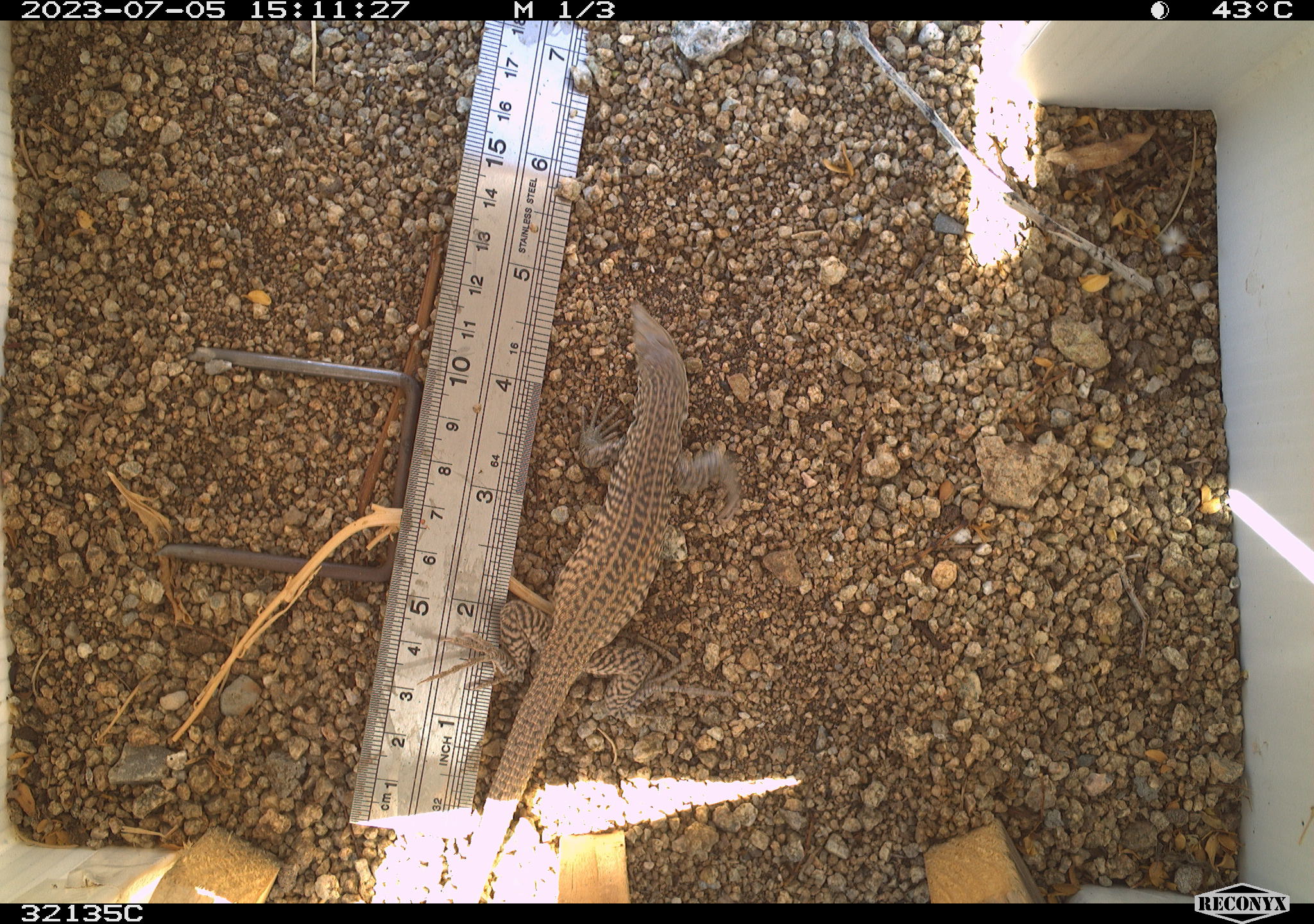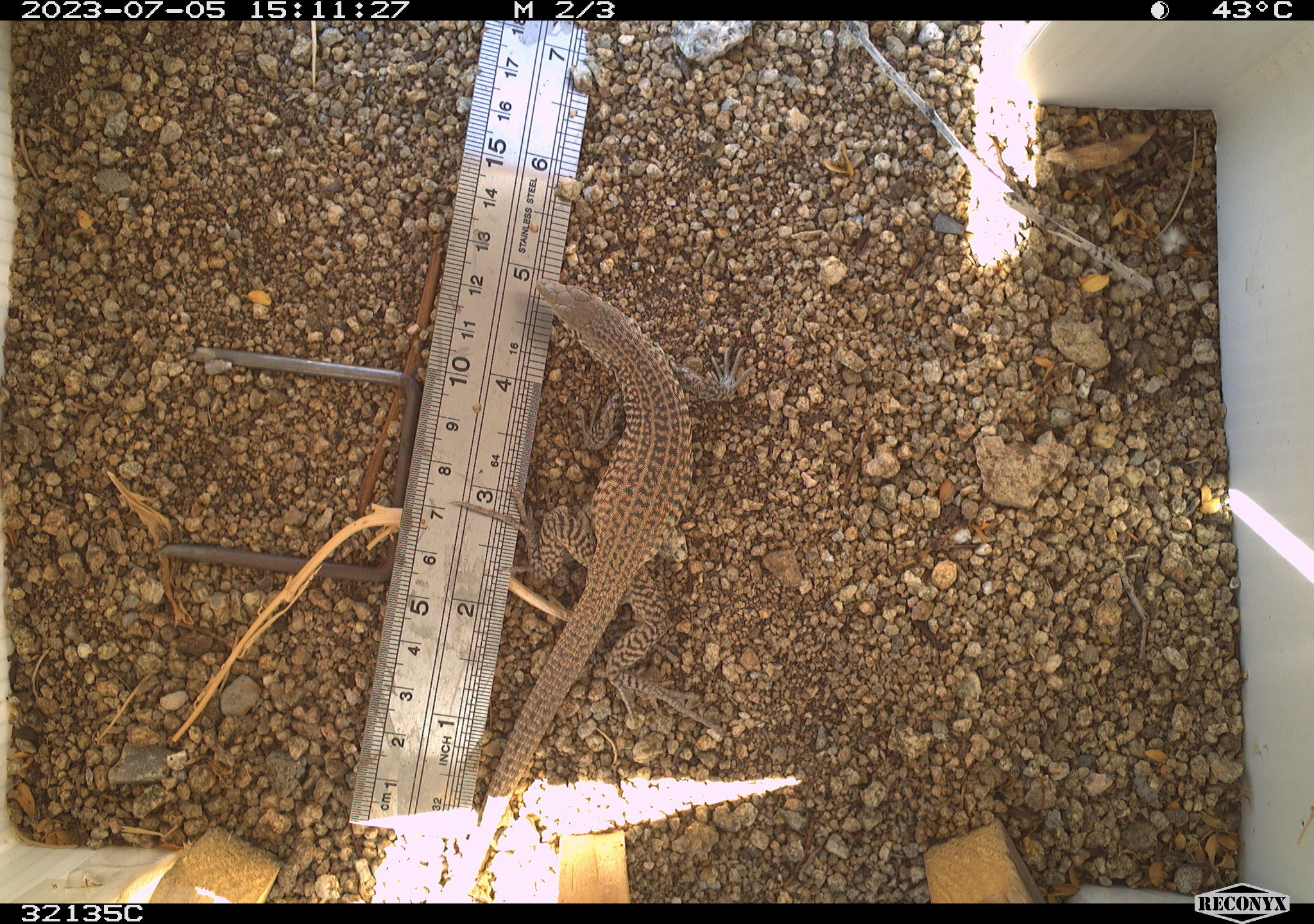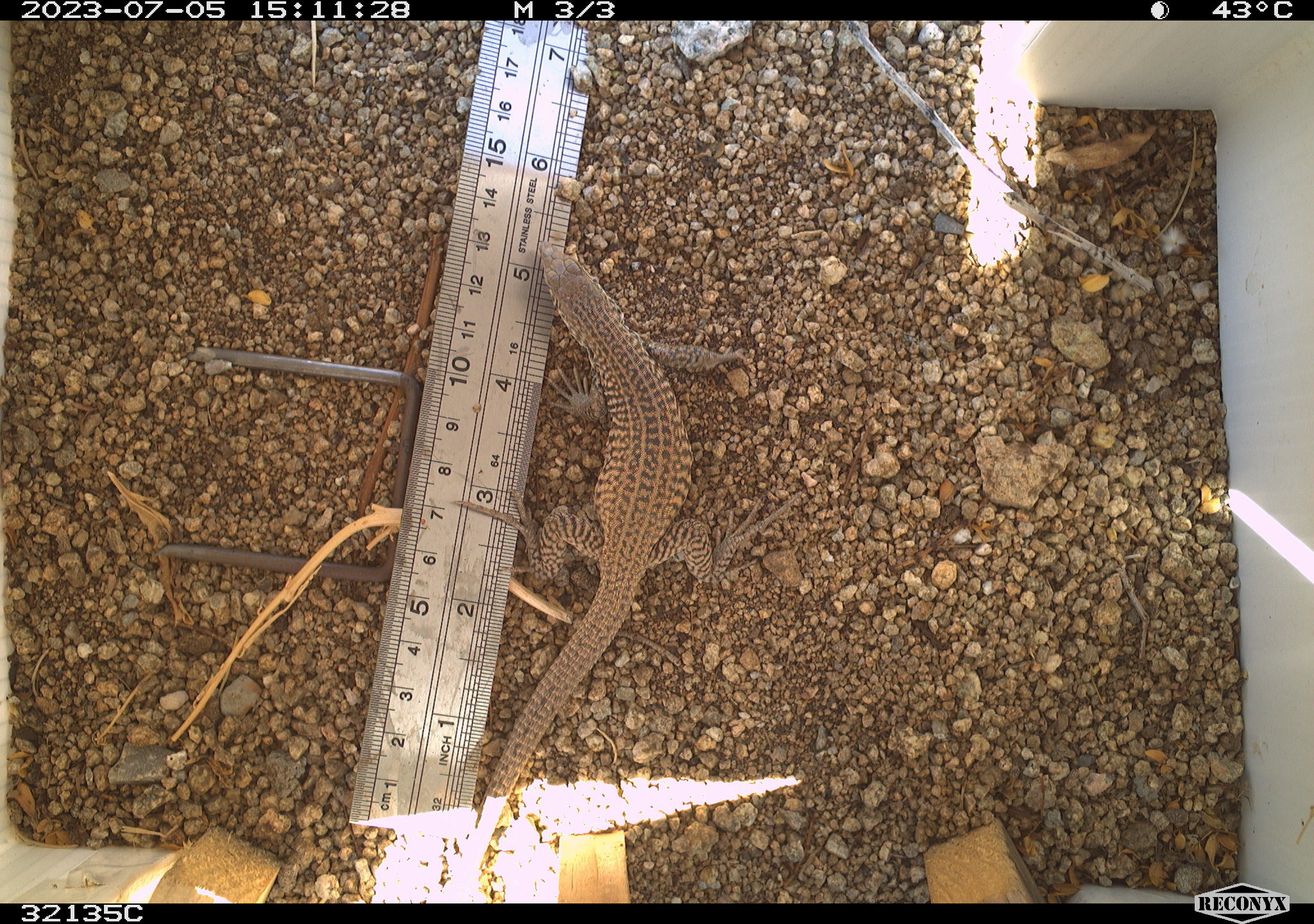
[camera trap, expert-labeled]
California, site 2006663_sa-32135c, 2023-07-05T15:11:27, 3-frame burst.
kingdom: Animalia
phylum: Chordata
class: Reptilia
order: Squamata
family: Teiidae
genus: Aspidoscelis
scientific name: Aspidoscelis tigris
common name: western whiptail